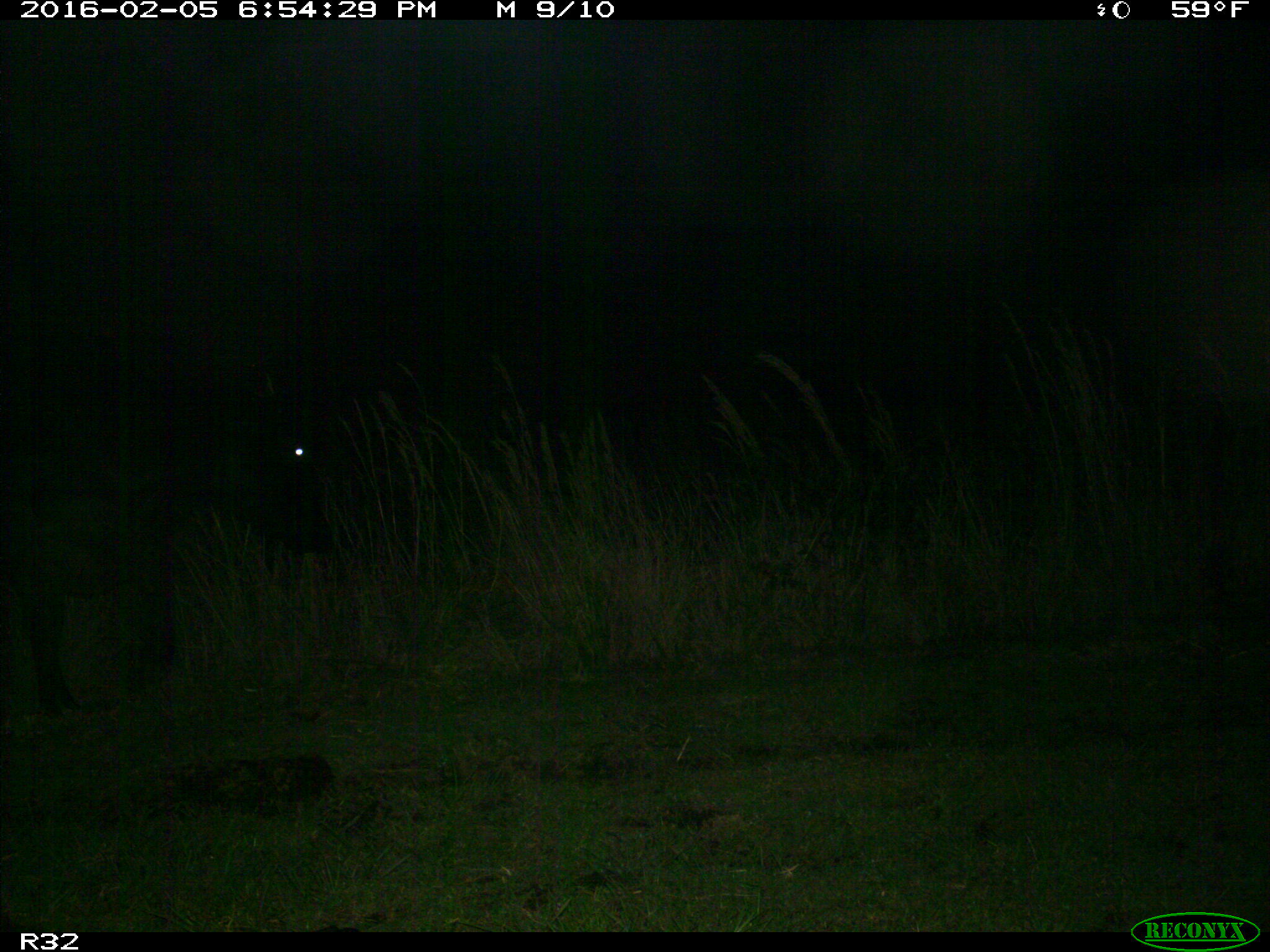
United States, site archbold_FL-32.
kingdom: Animalia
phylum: Chordata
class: Mammalia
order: Artiodactyla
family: Bovidae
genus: Bos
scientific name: Bos taurus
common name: domestic cow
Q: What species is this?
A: Bos taurus (domestic cow).